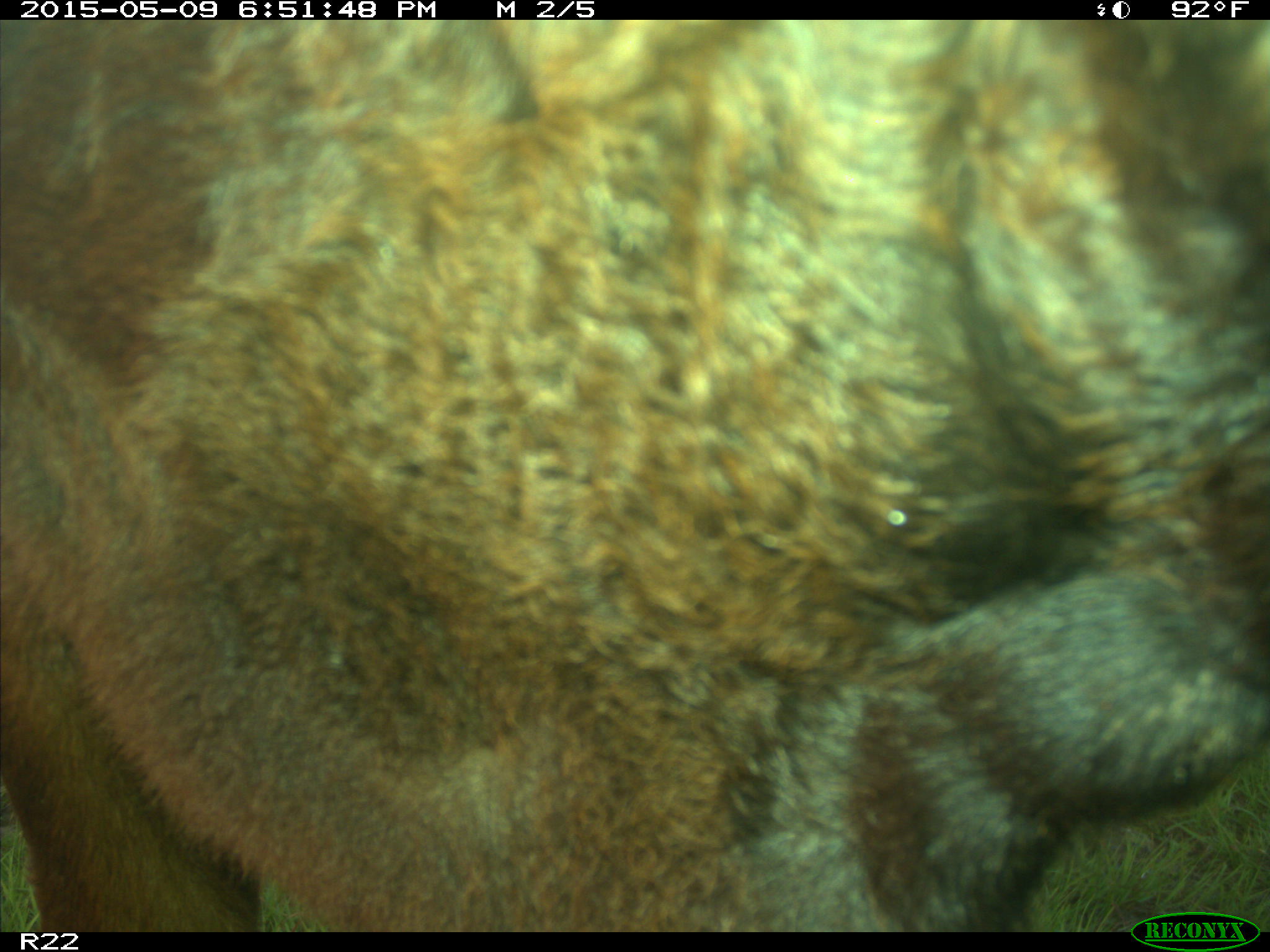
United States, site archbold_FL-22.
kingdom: Animalia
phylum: Chordata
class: Mammalia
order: Artiodactyla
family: Bovidae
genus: Bos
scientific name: Bos taurus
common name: domestic cow